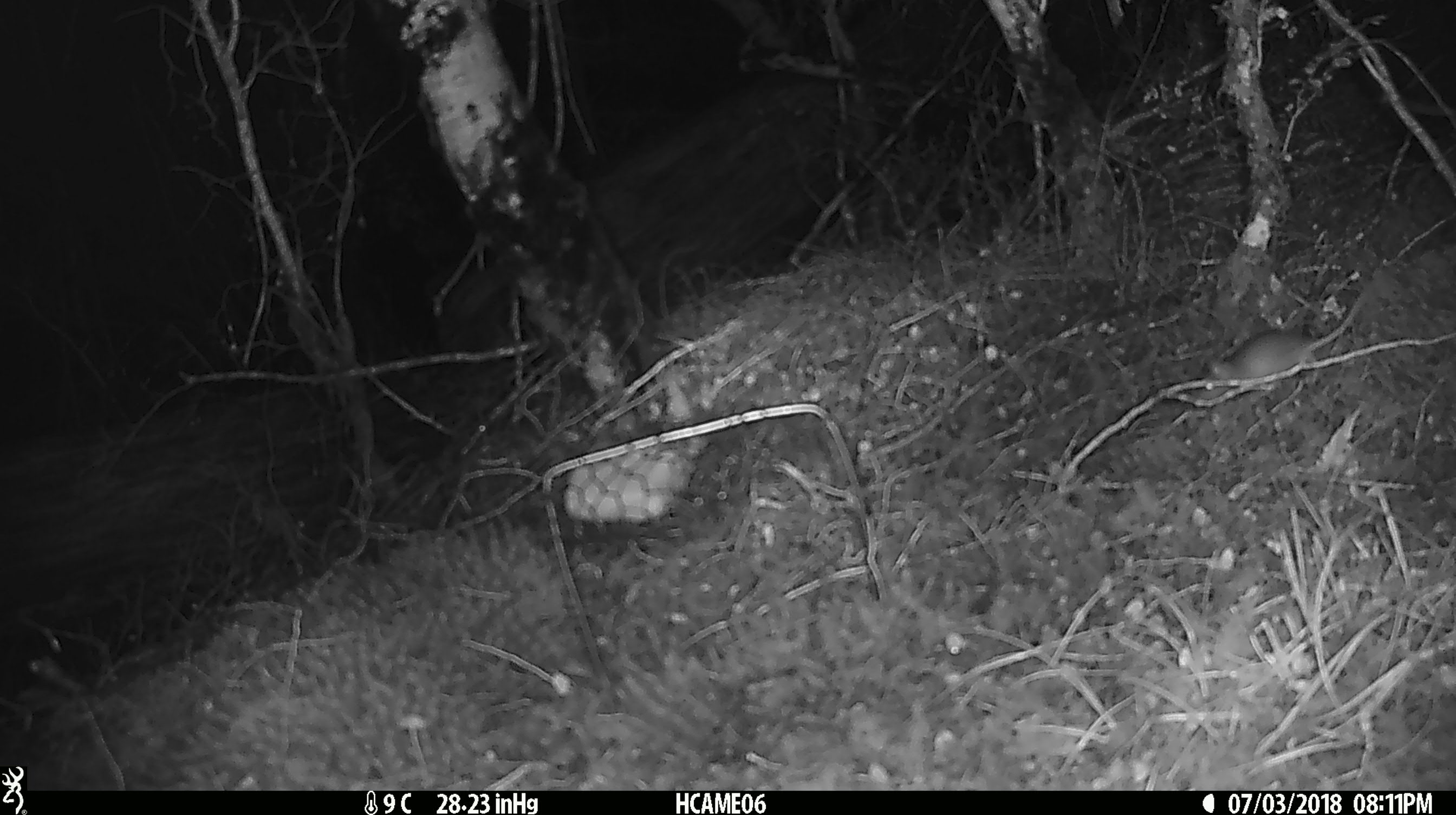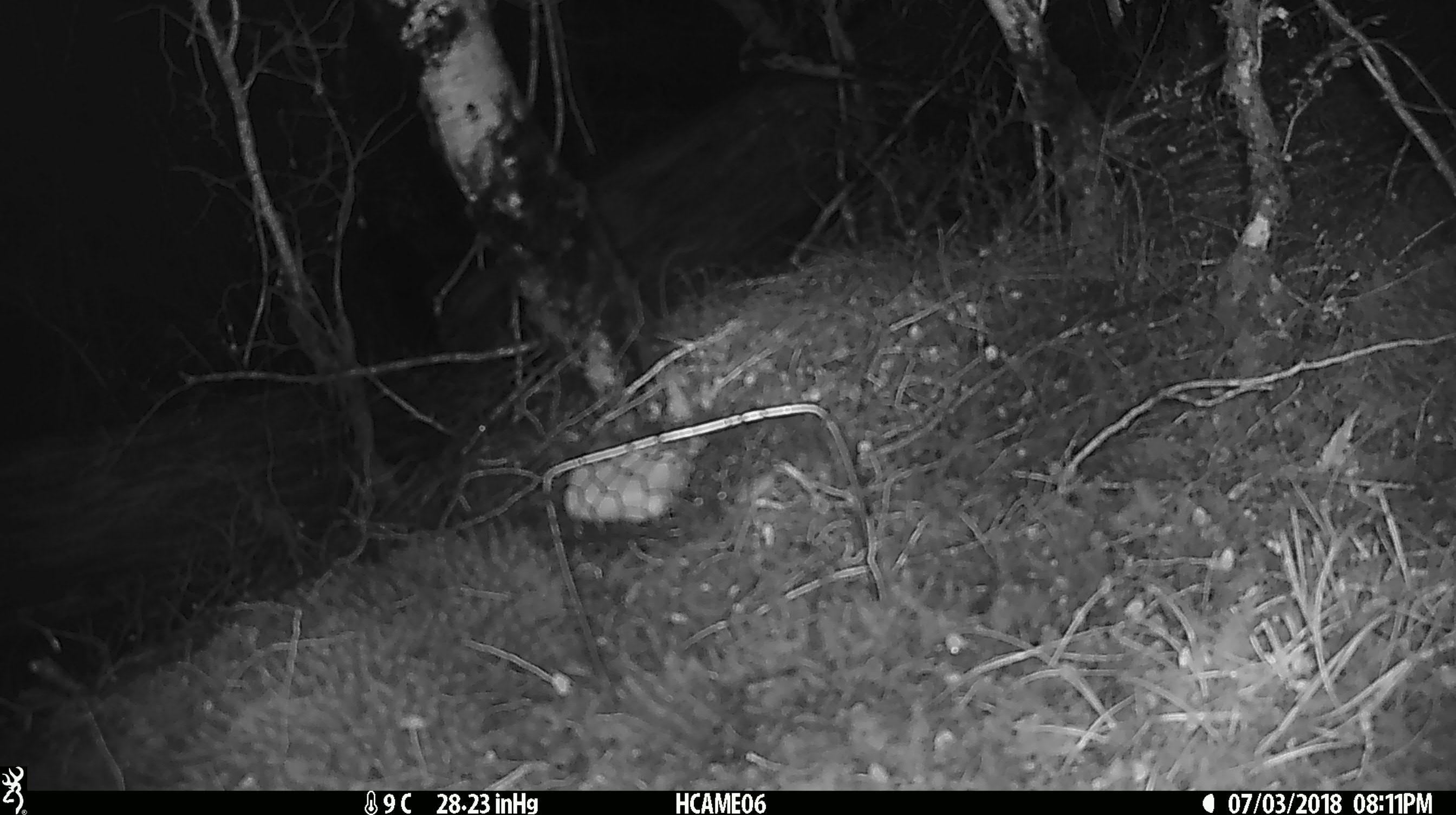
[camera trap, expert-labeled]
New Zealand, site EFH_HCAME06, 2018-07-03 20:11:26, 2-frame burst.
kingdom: Animalia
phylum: Chordata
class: Mammalia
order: Rodentia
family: Muridae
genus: Mus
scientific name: Mus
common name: mouse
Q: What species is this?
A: Mouse (Mus).